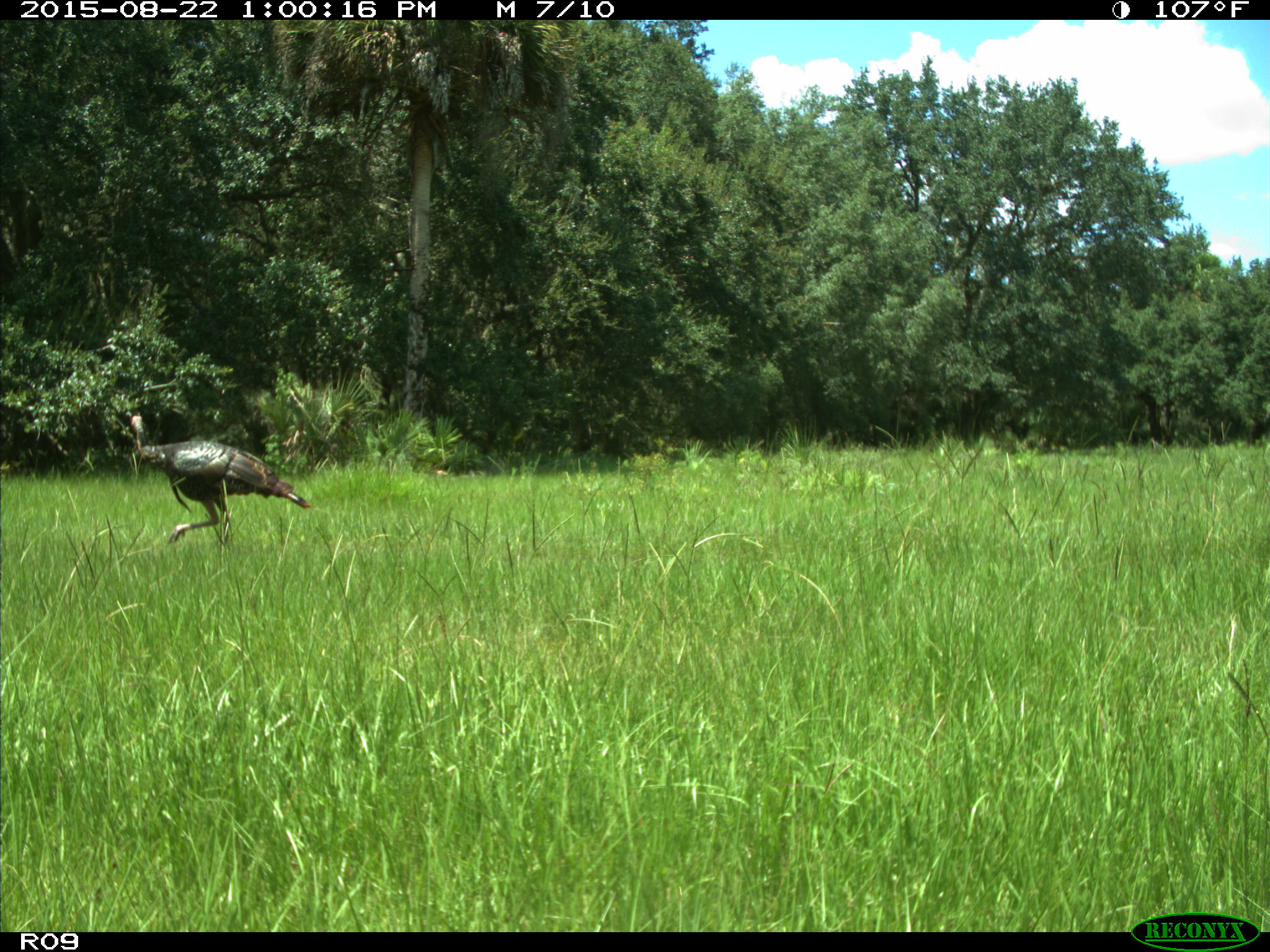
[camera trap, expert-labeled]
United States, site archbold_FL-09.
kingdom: Animalia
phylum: Chordata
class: Aves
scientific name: Aves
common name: birds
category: unidentified bird